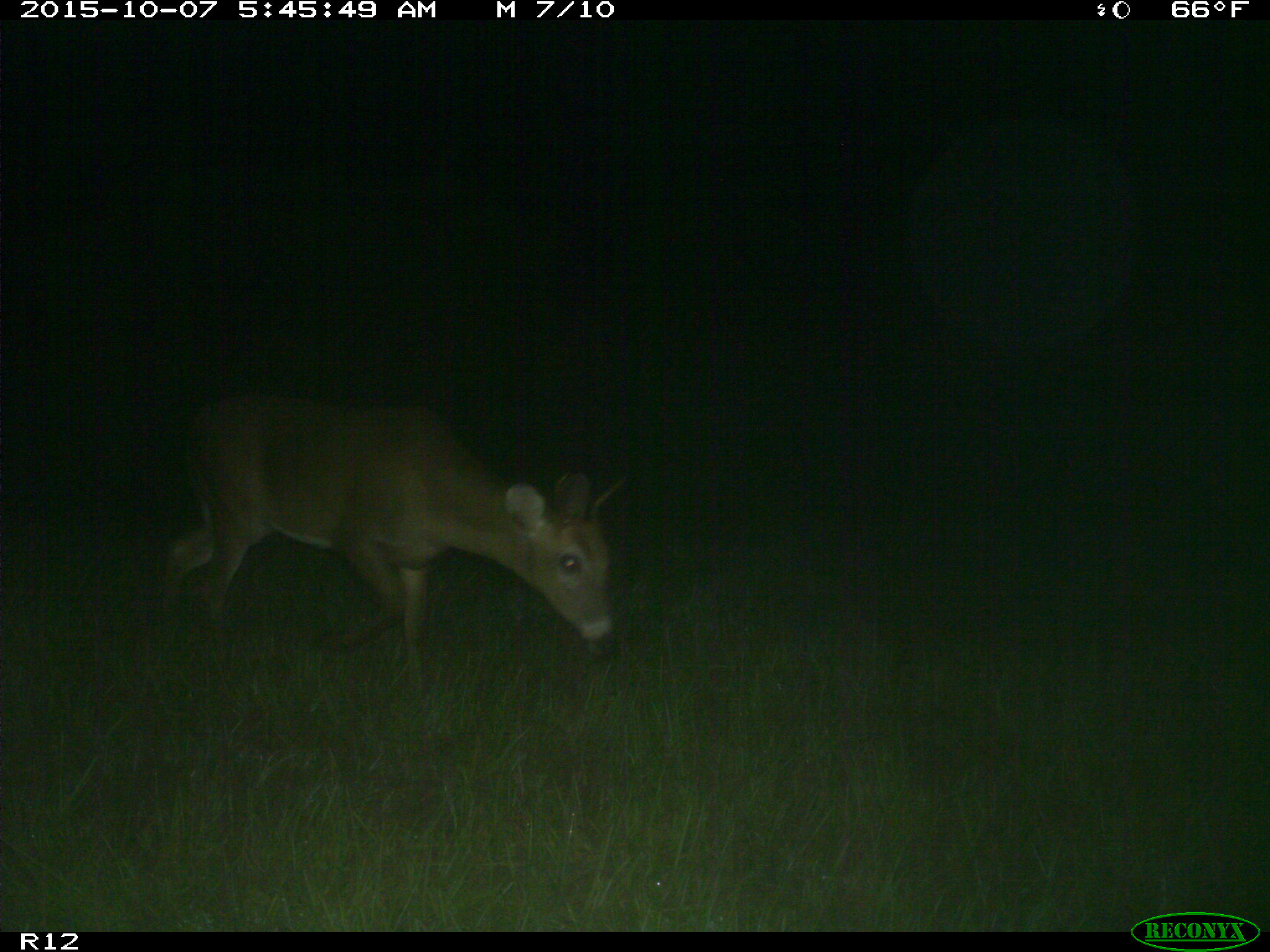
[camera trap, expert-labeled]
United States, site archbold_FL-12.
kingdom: Animalia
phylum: Chordata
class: Mammalia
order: Artiodactyla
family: Cervidae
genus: Odocoileus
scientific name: Odocoileus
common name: deer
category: unidentified deer